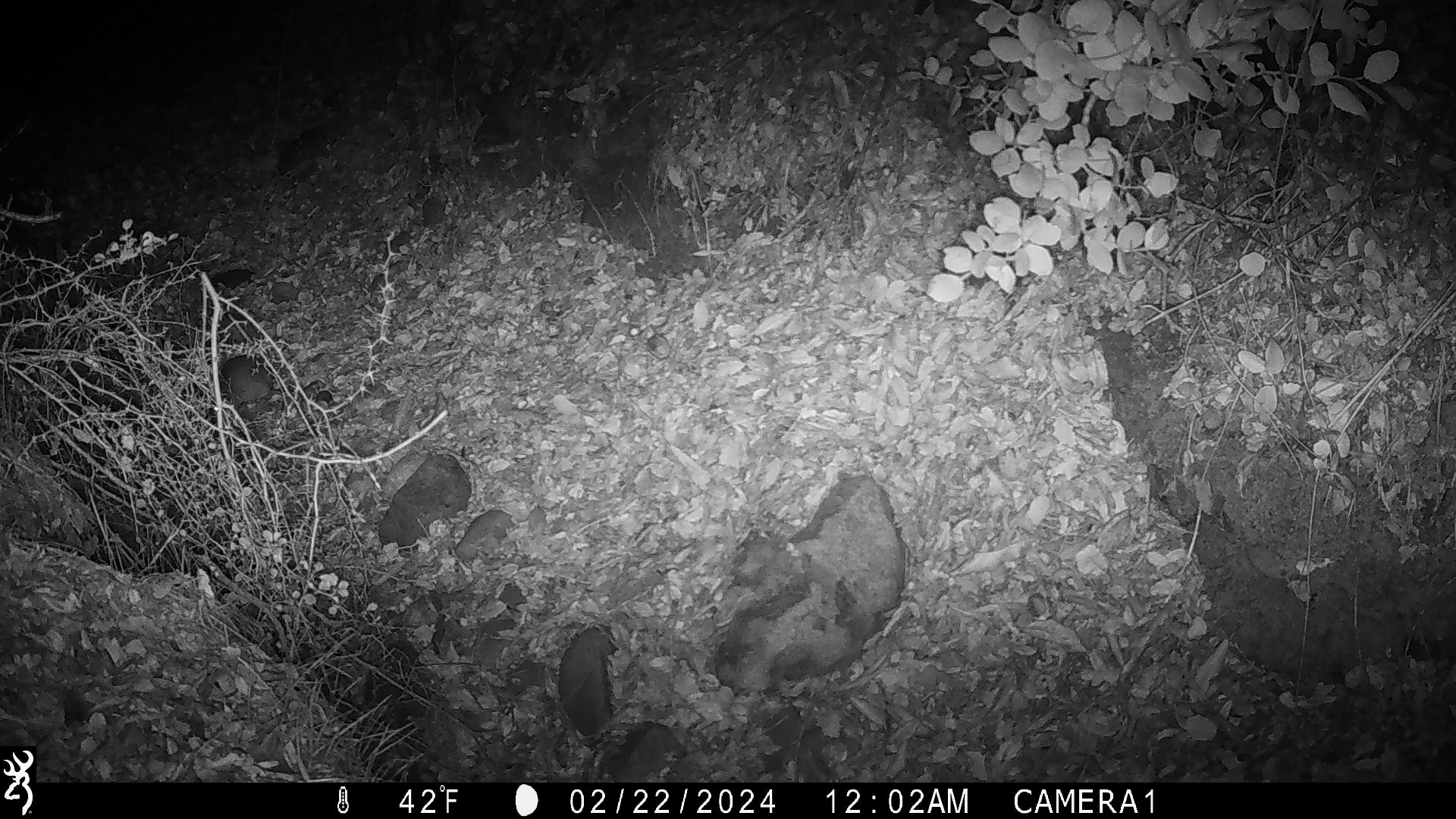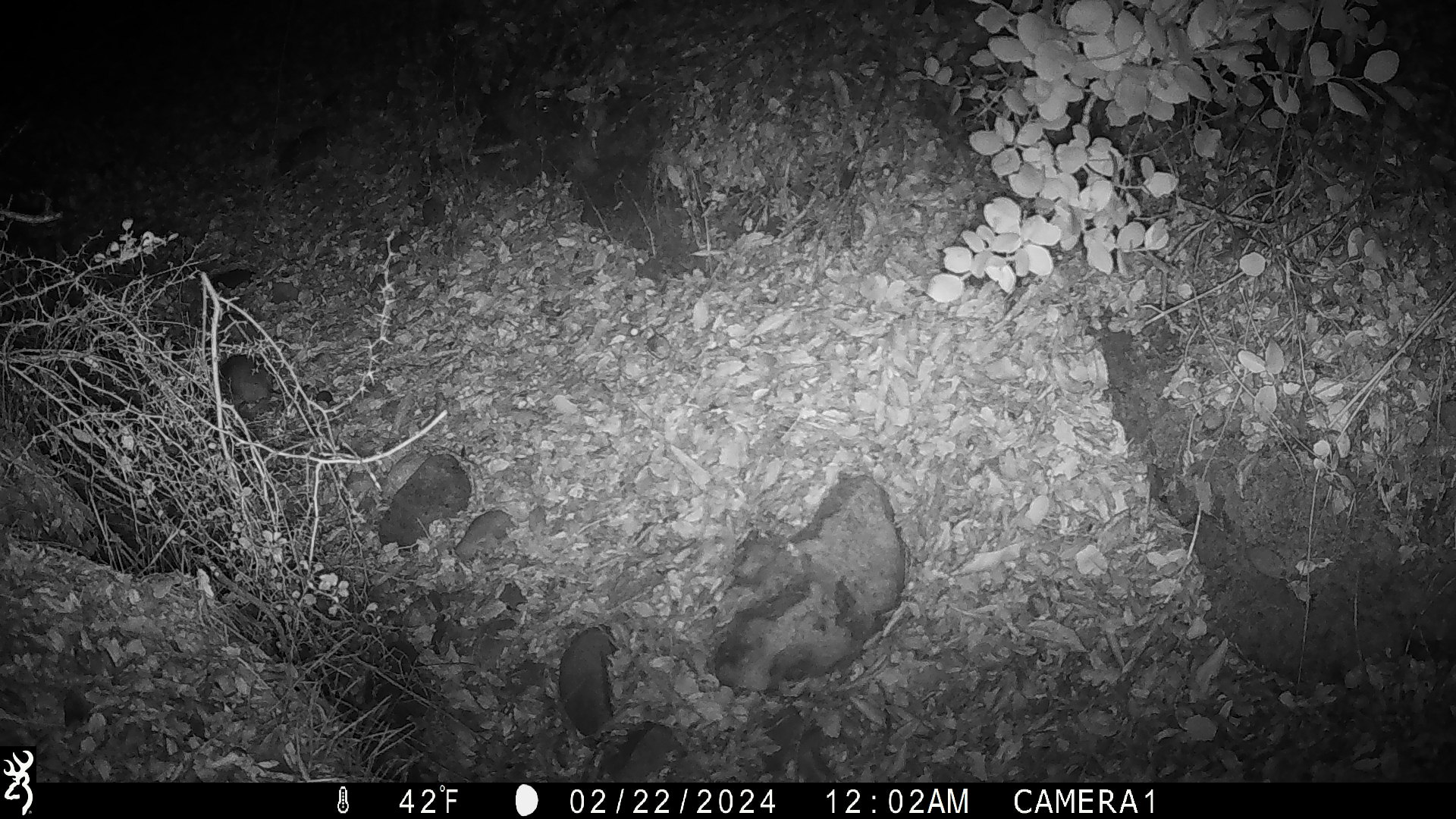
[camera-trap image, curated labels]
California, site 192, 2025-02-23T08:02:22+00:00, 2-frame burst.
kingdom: Animalia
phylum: Chordata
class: Mammalia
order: Rodentia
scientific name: Rodentia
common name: mouse or rat